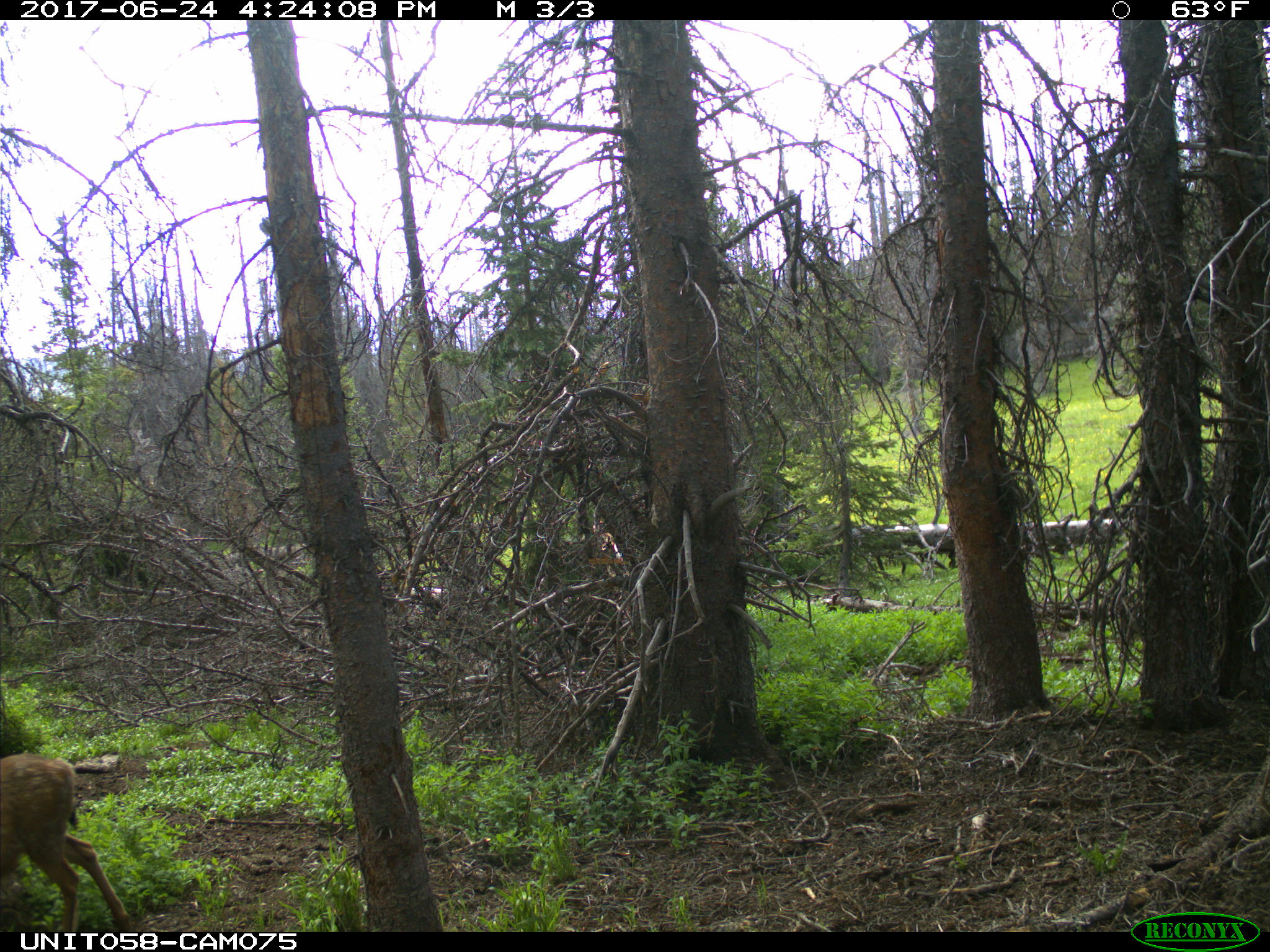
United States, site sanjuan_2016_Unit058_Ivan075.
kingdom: Animalia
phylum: Chordata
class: Mammalia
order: Artiodactyla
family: Cervidae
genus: Odocoileus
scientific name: Odocoileus hemionus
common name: mule deer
Odocoileus hemionus (mule deer).